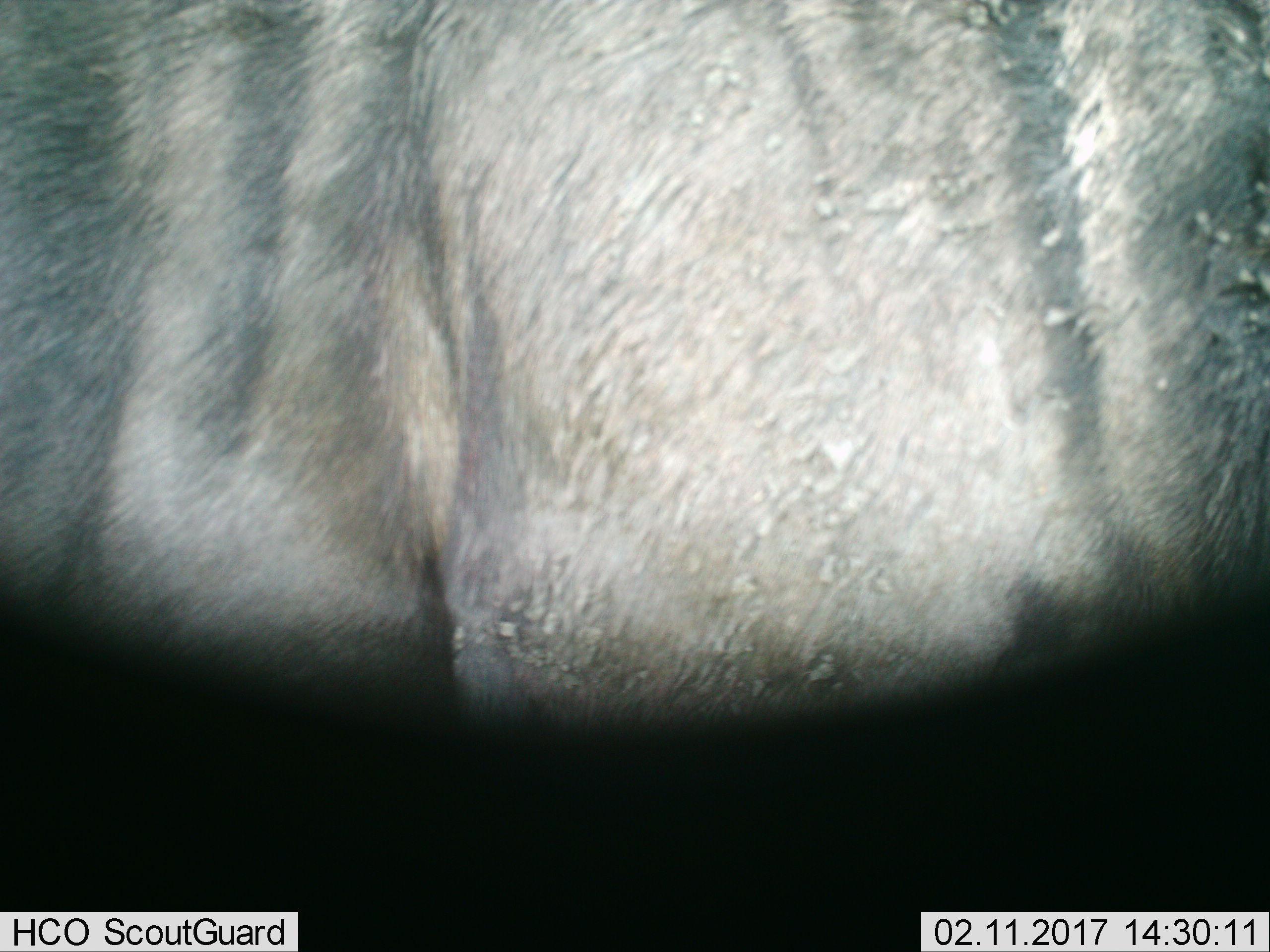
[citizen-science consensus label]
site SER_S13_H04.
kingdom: Animalia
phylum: Chordata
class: Mammalia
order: Artiodactyla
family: Bovidae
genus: Connochaetes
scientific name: Connochaetes taurinus taurinus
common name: blue wildebeest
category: wildebeestblue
Wildebeestblue (blue wildebeest) (Connochaetes taurinus taurinus), count 1. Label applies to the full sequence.